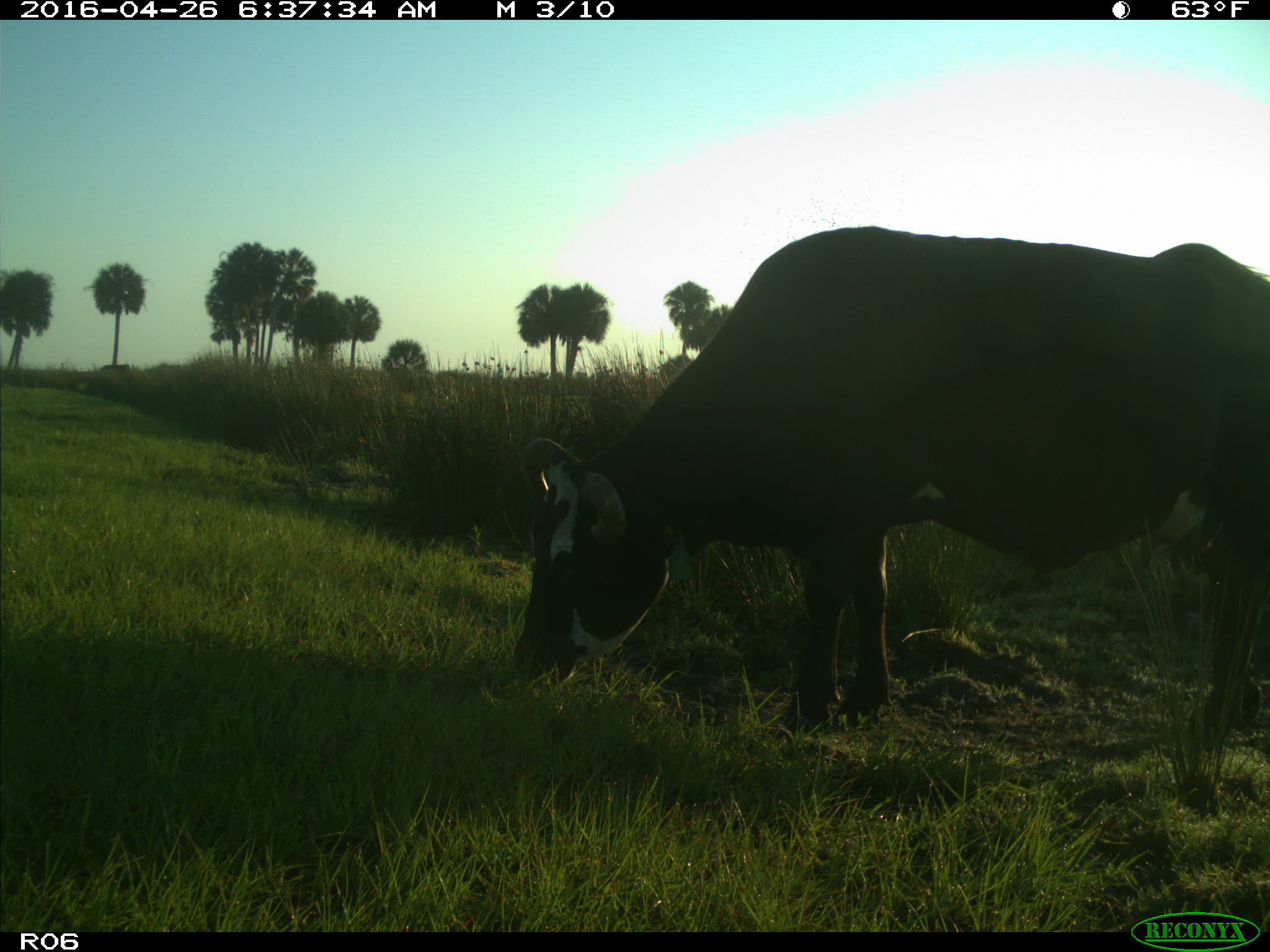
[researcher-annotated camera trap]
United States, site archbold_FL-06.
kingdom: Animalia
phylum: Chordata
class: Mammalia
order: Artiodactyla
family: Bovidae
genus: Bos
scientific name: Bos taurus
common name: domestic cow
Bos taurus (domestic cow).